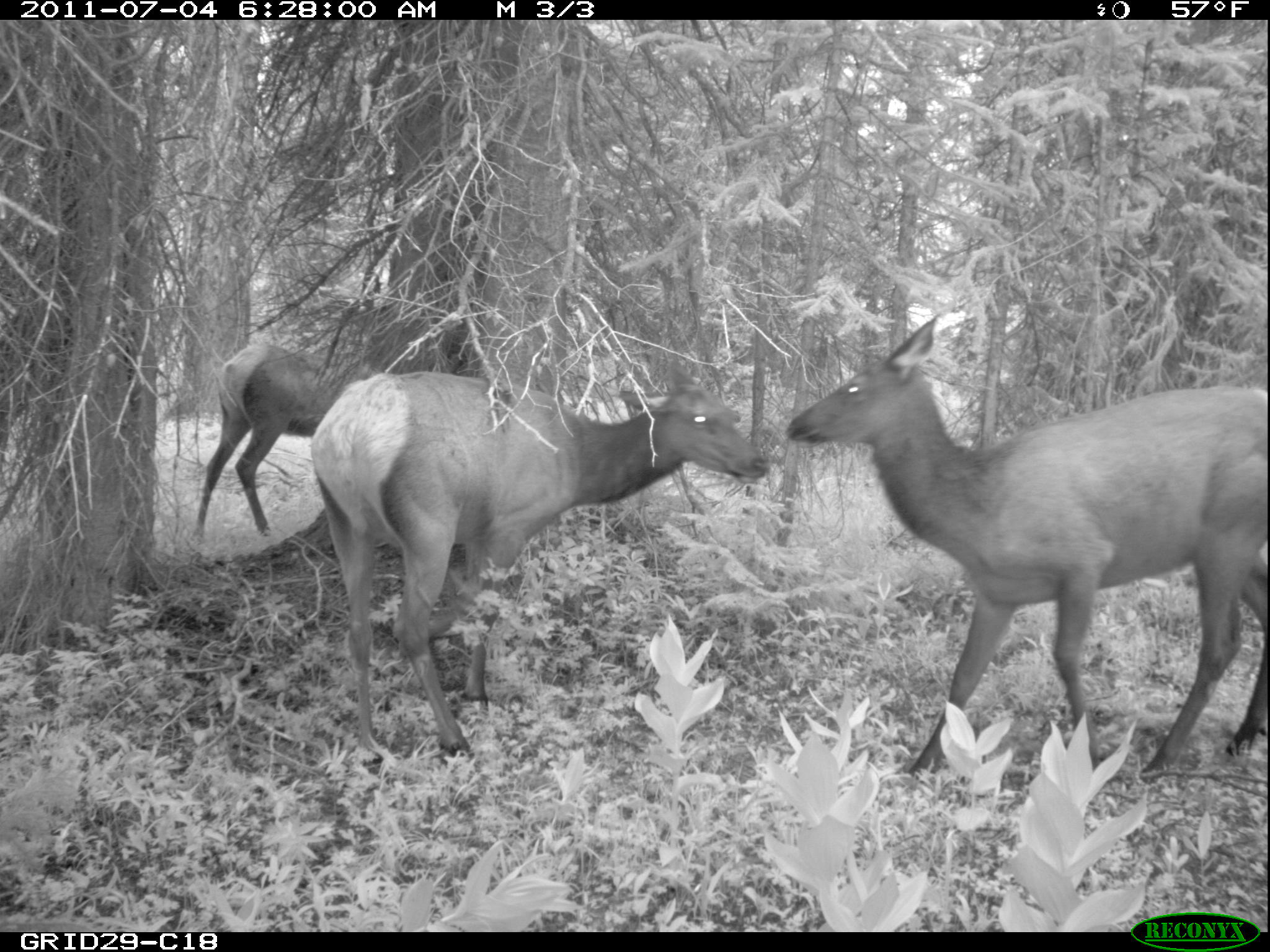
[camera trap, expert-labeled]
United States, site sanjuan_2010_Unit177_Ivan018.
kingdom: Animalia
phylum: Chordata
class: Mammalia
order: Artiodactyla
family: Cervidae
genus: Cervus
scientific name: Cervus elaphus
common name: red deer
Cervus elaphus (red deer).